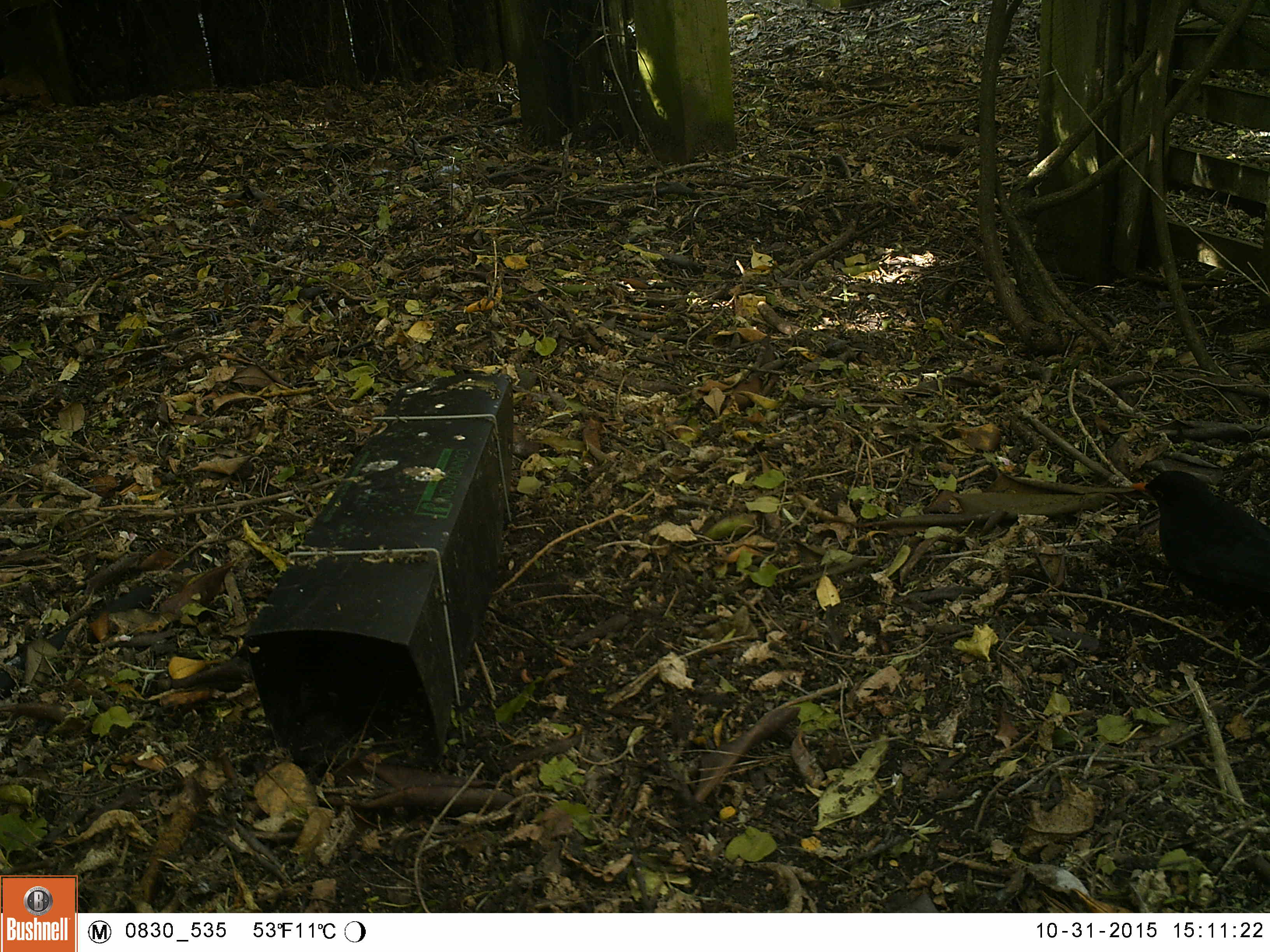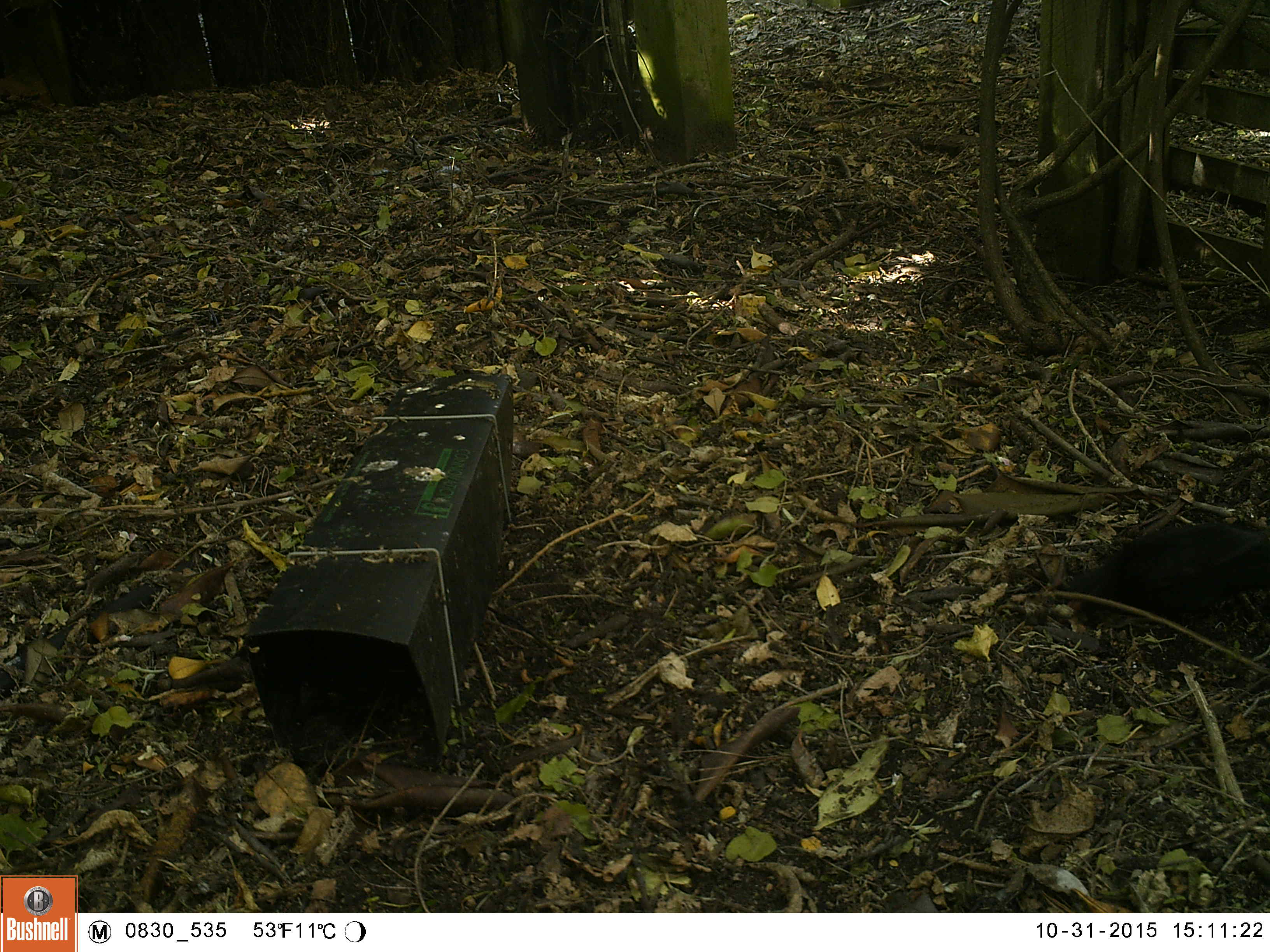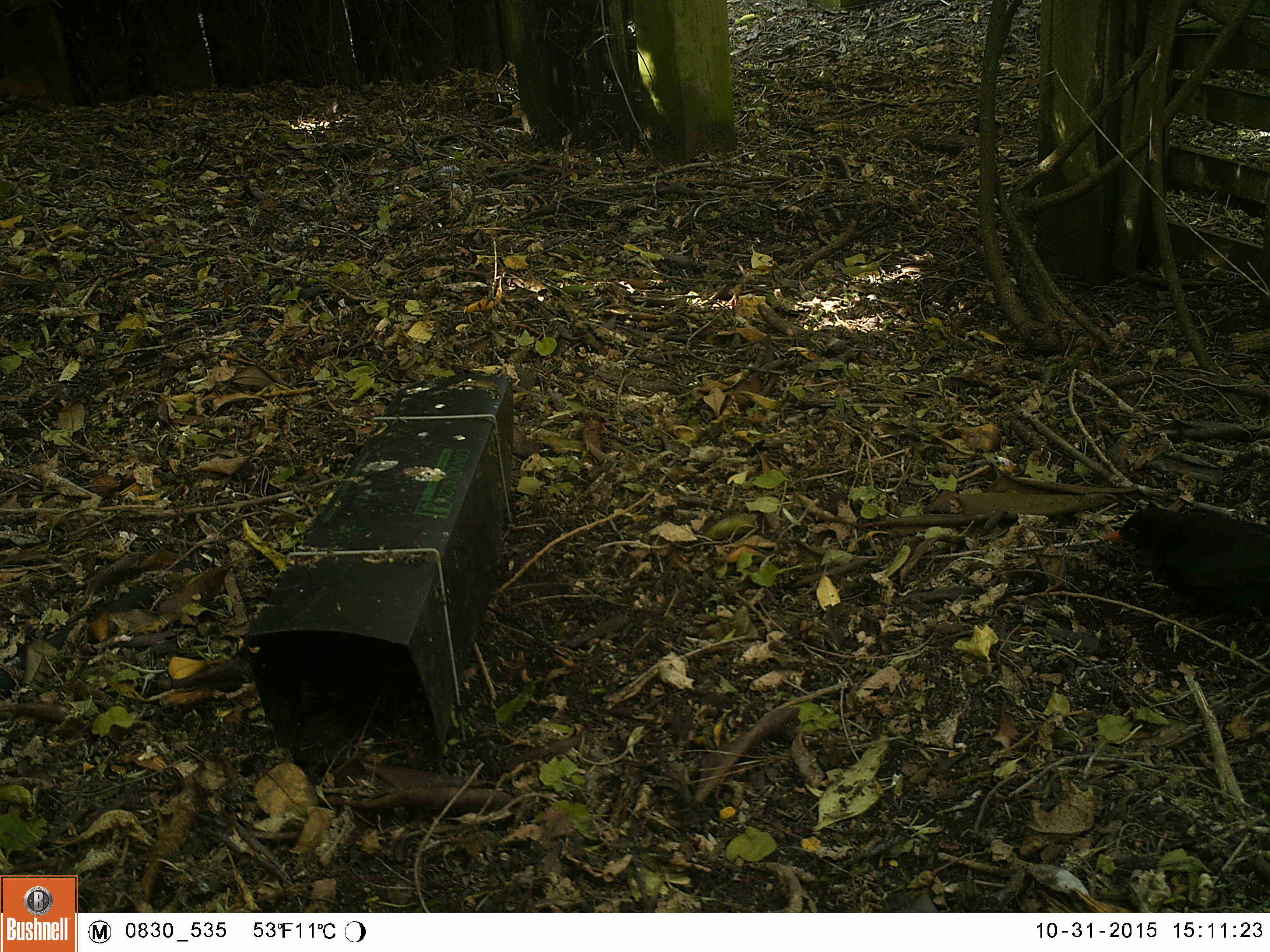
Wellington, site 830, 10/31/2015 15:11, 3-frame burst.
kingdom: Animalia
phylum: Chordata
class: Aves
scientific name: Aves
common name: bird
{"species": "bird (Aves)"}